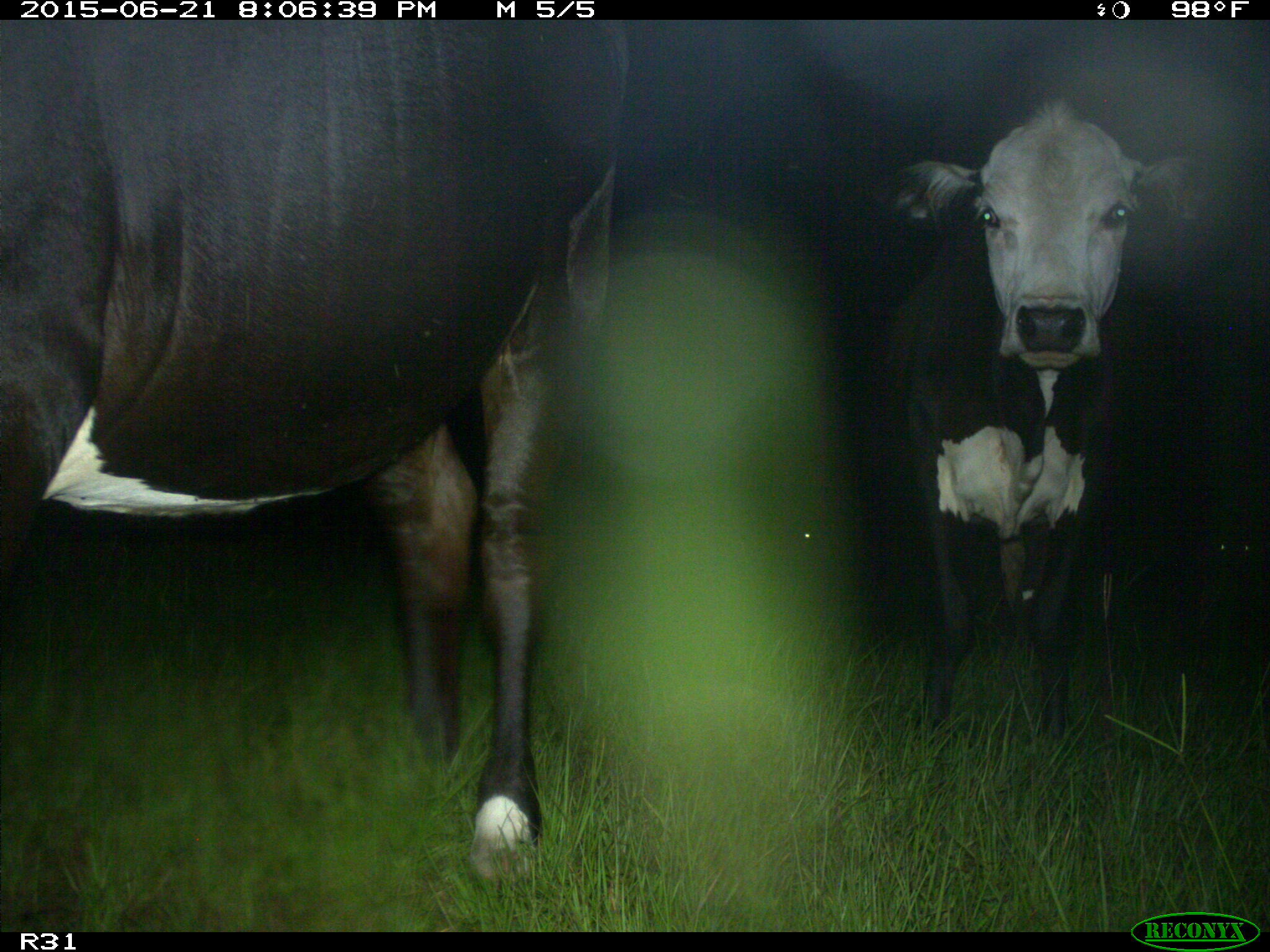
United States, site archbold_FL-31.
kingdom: Animalia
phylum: Chordata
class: Mammalia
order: Artiodactyla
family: Bovidae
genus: Bos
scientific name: Bos taurus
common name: domestic cow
Bos taurus (domestic cow).